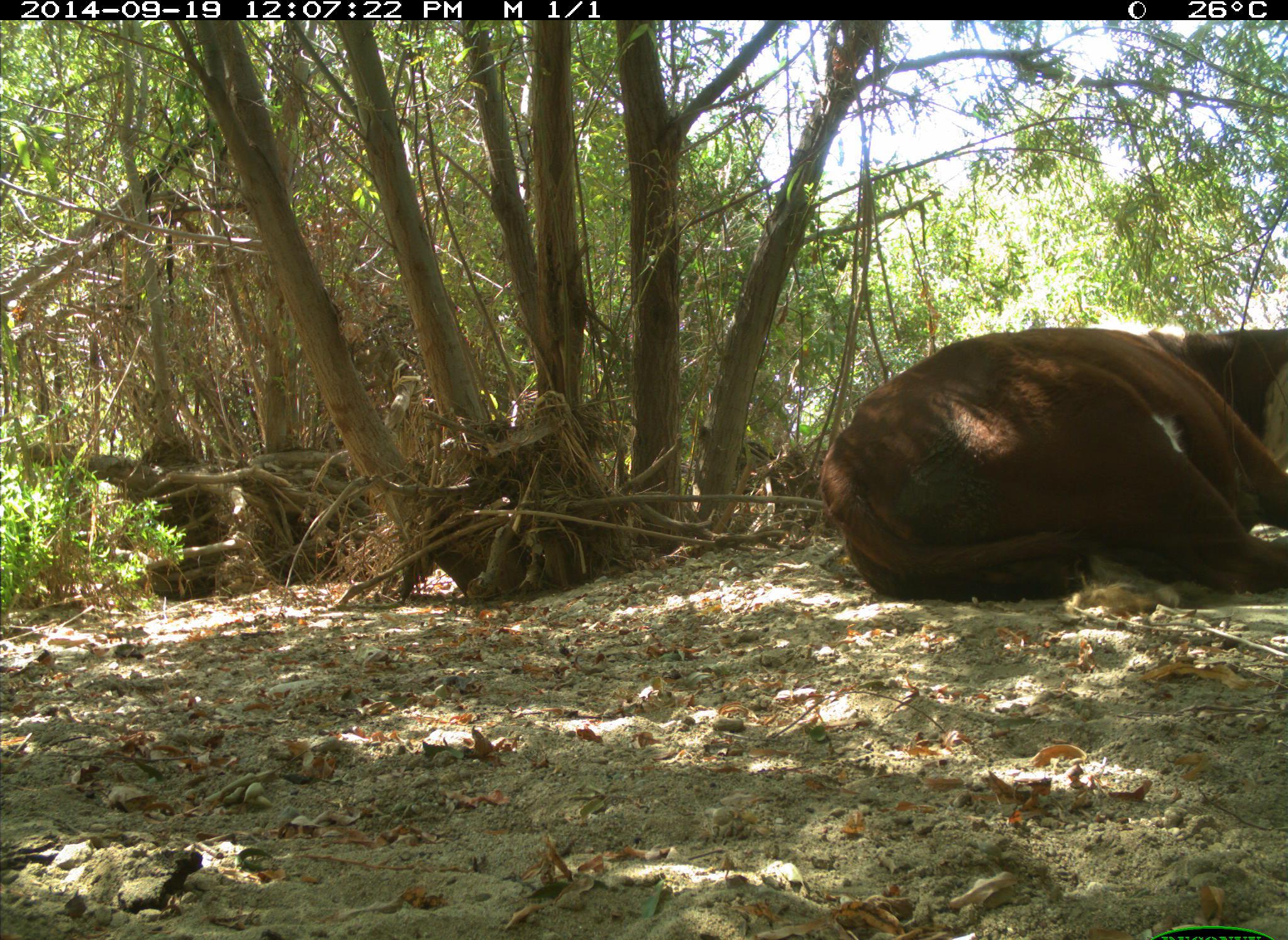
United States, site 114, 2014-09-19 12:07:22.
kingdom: Animalia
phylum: Chordata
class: Mammalia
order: Artiodactyla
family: Bovidae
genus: Bos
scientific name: Bos taurus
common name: cow